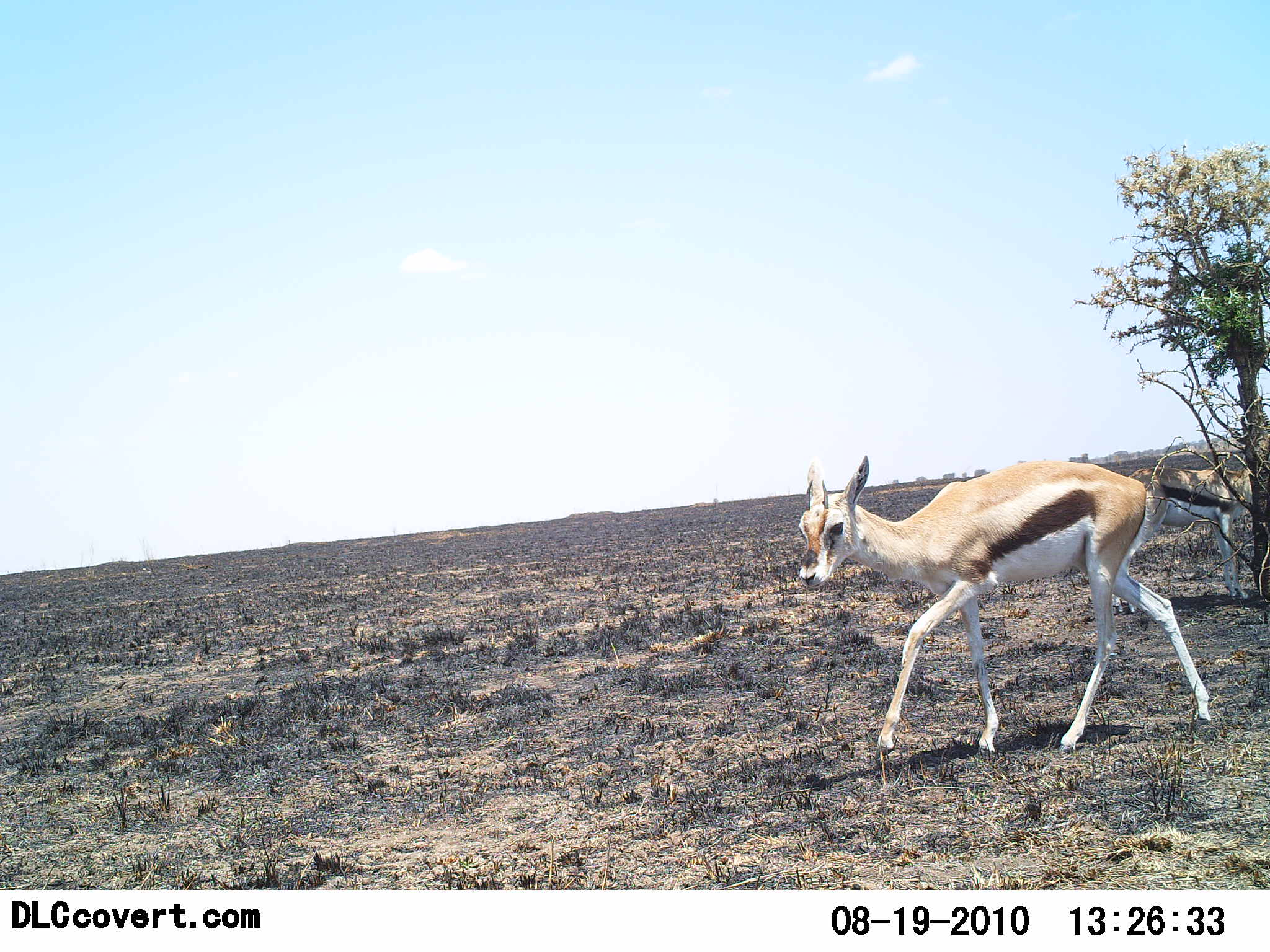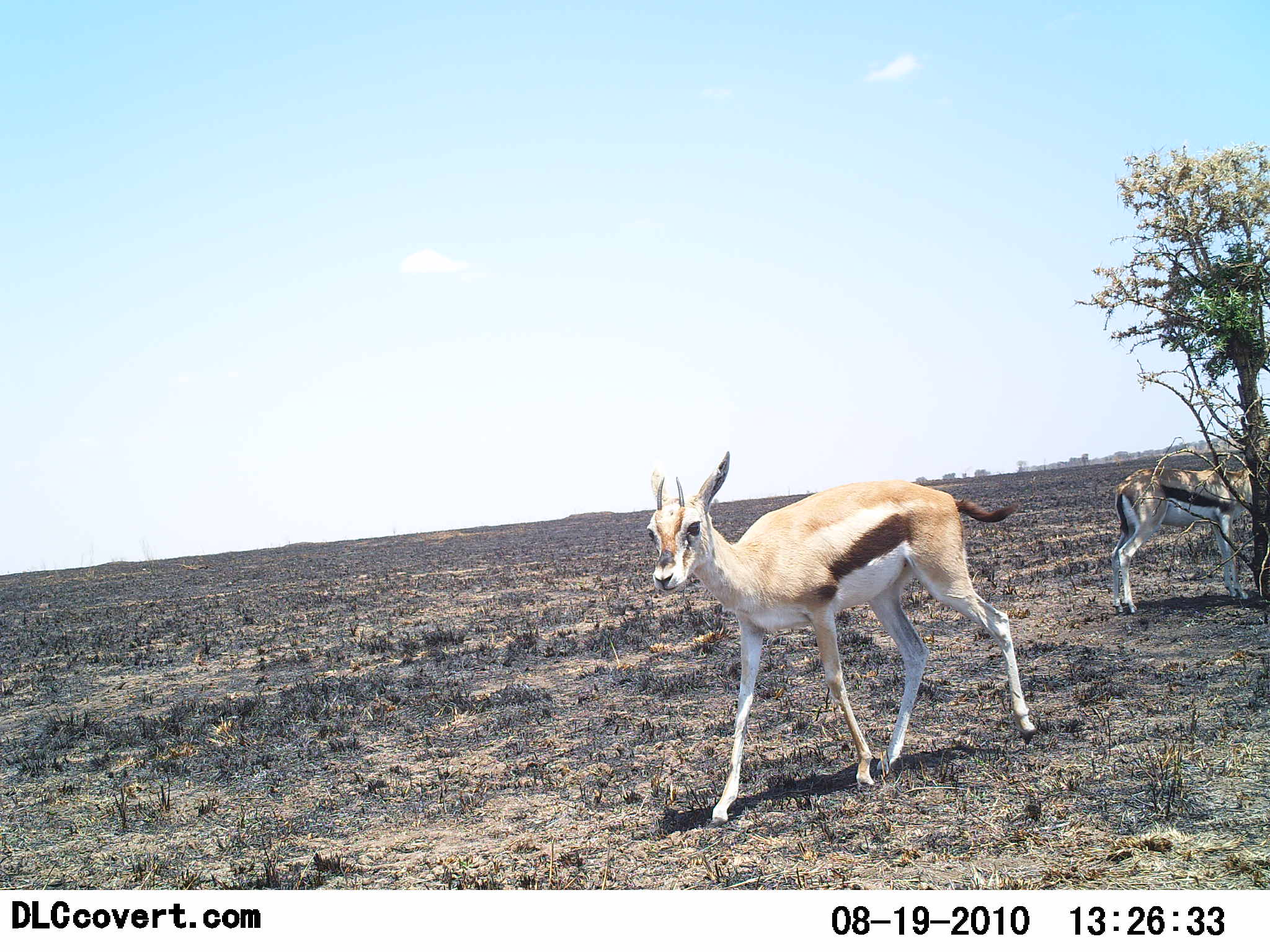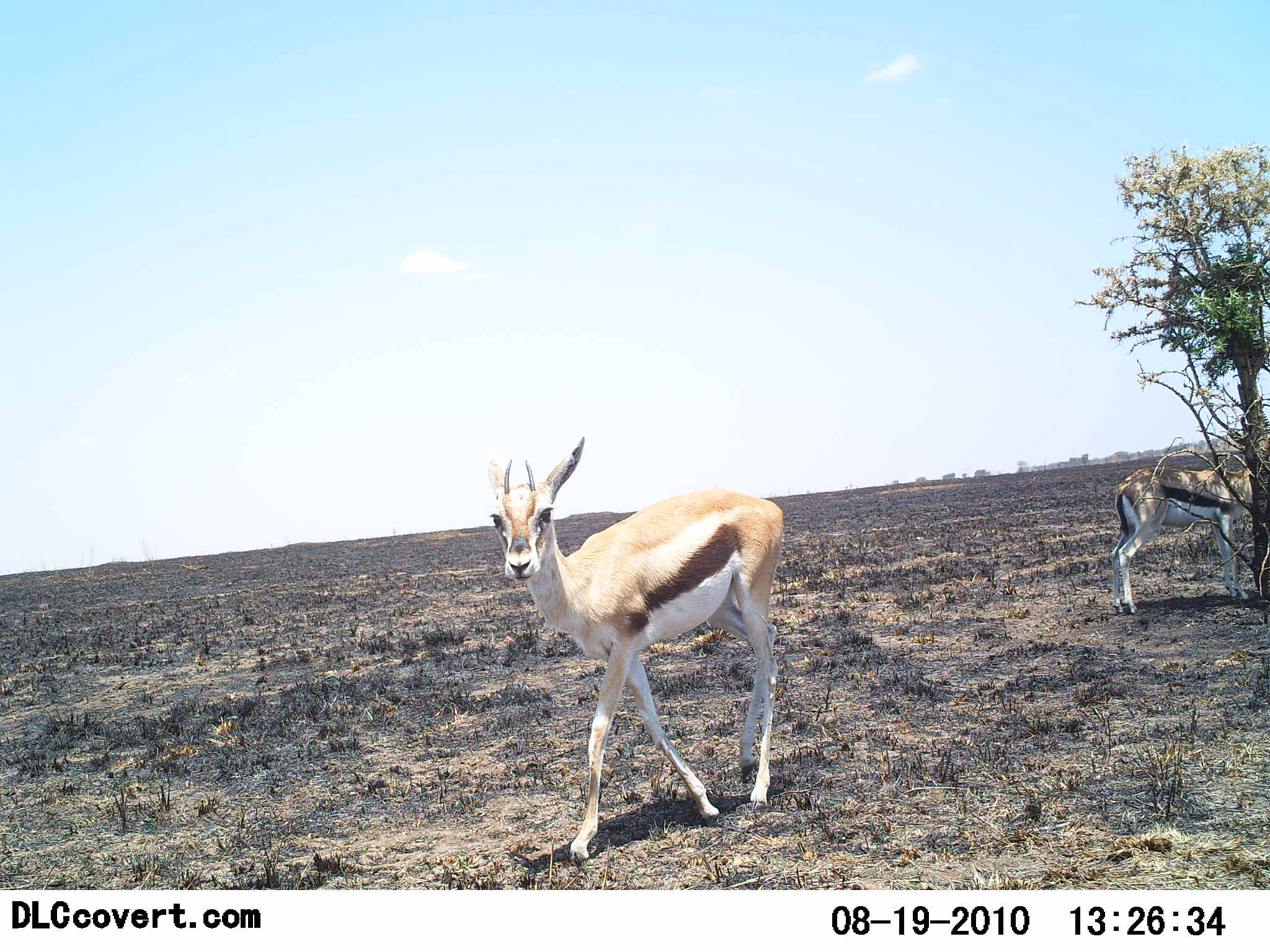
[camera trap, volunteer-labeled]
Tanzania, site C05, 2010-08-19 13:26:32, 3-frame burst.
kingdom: Animalia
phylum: Chordata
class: Mammalia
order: Artiodactyla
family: Bovidae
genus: Eudorcas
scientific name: Eudorcas thomsonii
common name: thomson's gazelle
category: gazellethomsons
Gazellethomsons (thomson's gazelle) (Eudorcas thomsonii), count 2. Behavior (volunteer vote fractions): standing 83%, resting 0%, moving 67%, interacting 0%. Young present (vote fraction): 0%. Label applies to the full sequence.